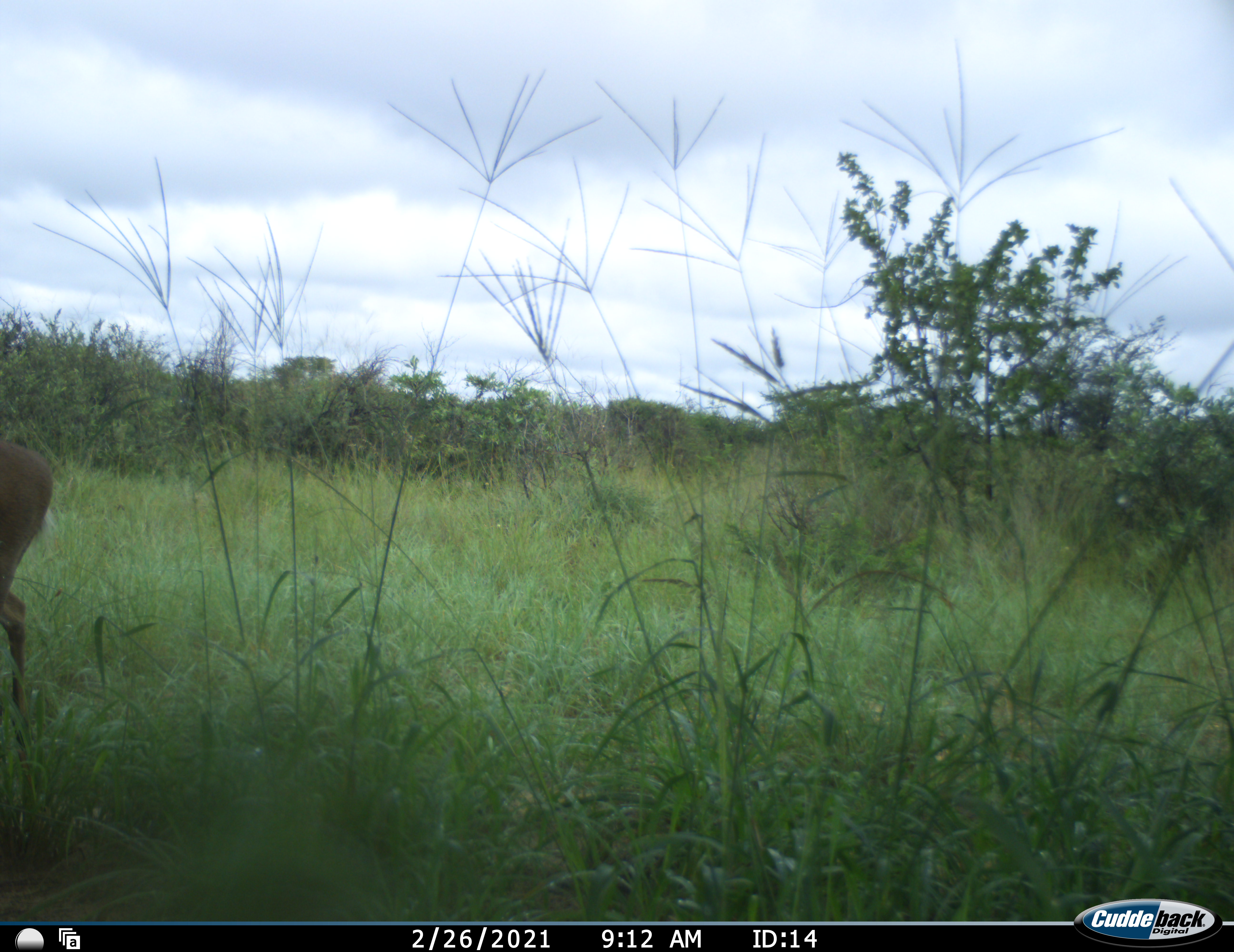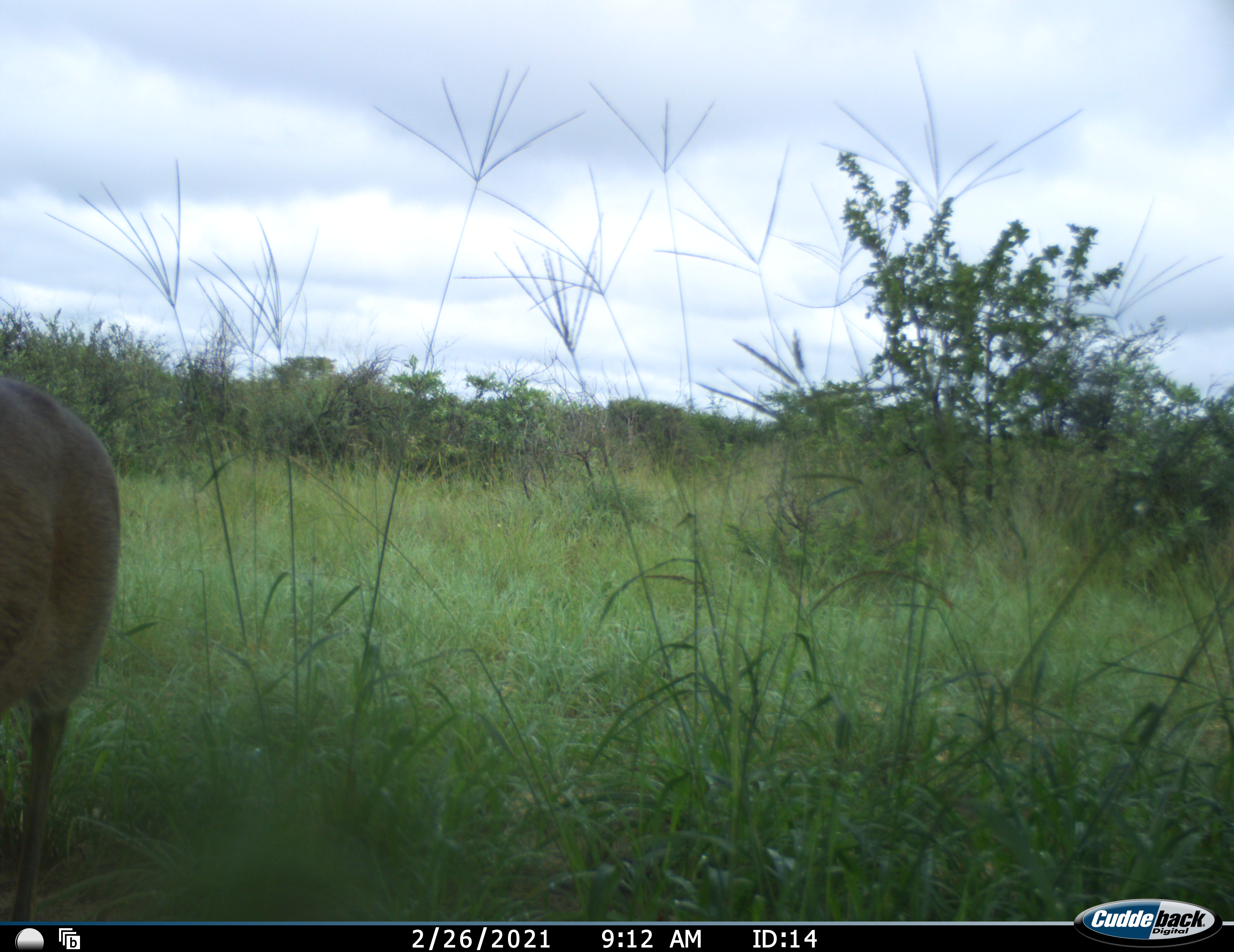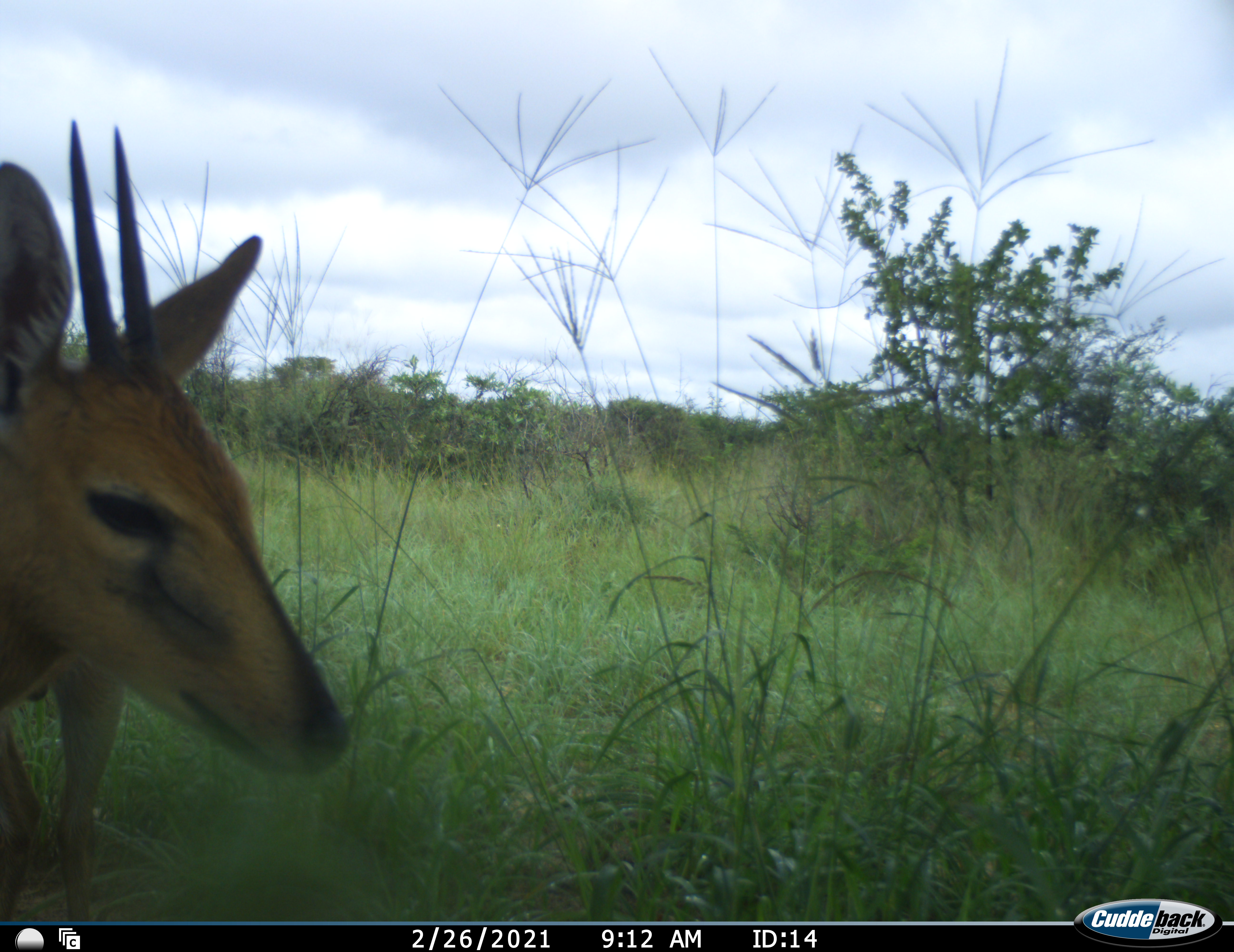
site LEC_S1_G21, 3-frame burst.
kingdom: Animalia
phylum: Chordata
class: Mammalia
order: Artiodactyla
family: Bovidae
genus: Sylvicapra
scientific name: Sylvicapra grimmia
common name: common duiker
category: duikercommongrey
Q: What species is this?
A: Duikercommongrey (common duiker) (Sylvicapra grimmia).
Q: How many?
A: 1.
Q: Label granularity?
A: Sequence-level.